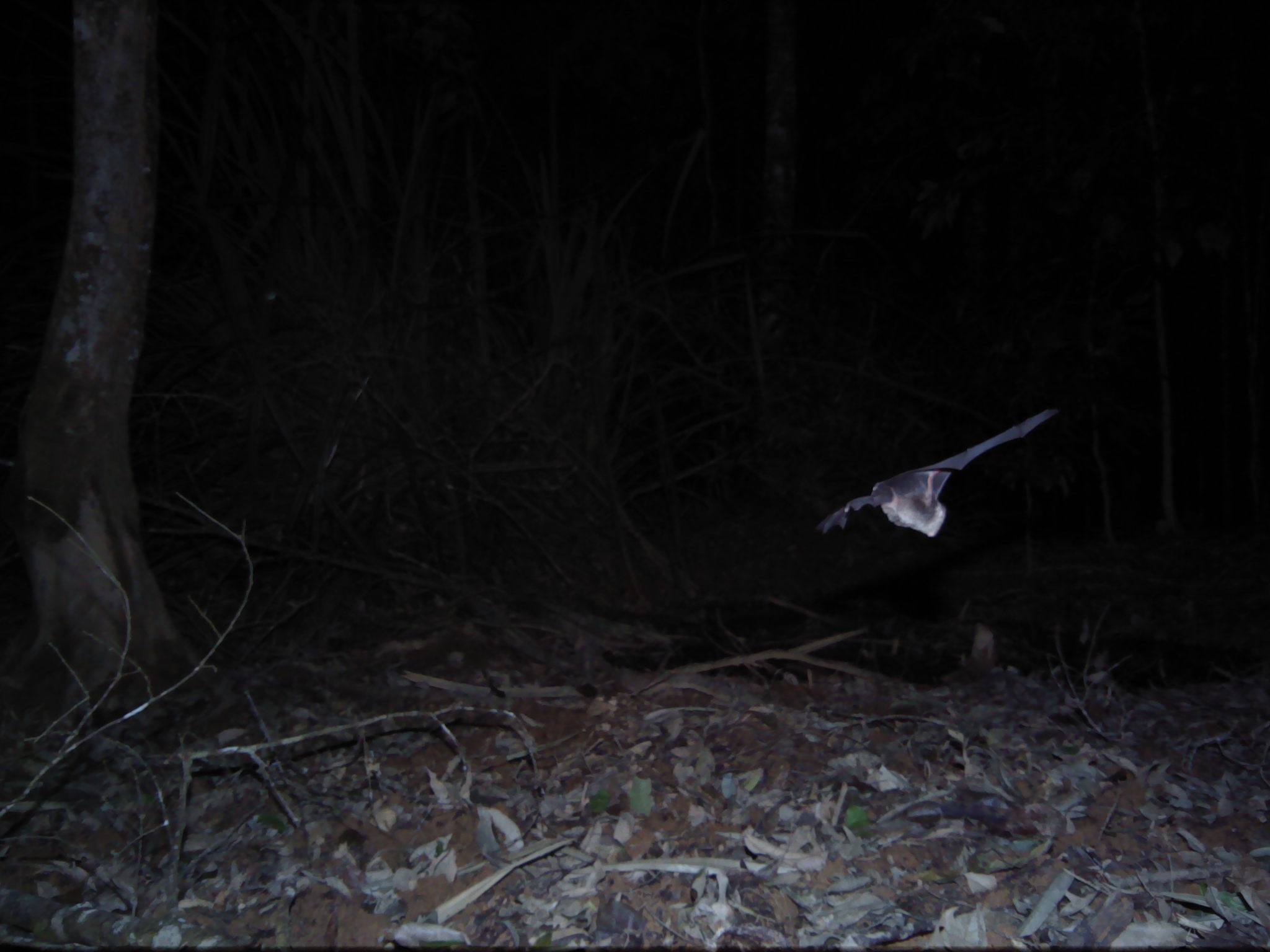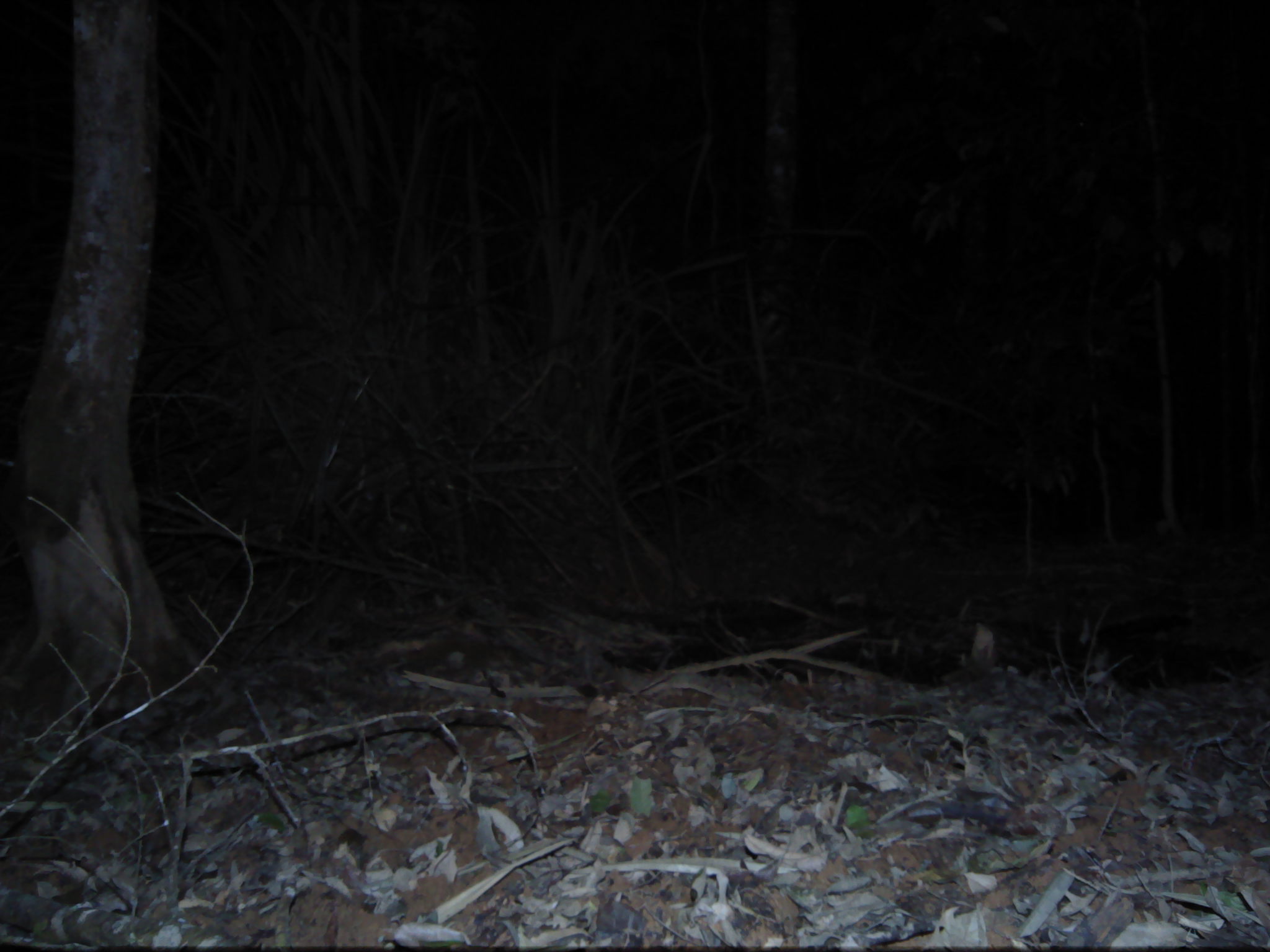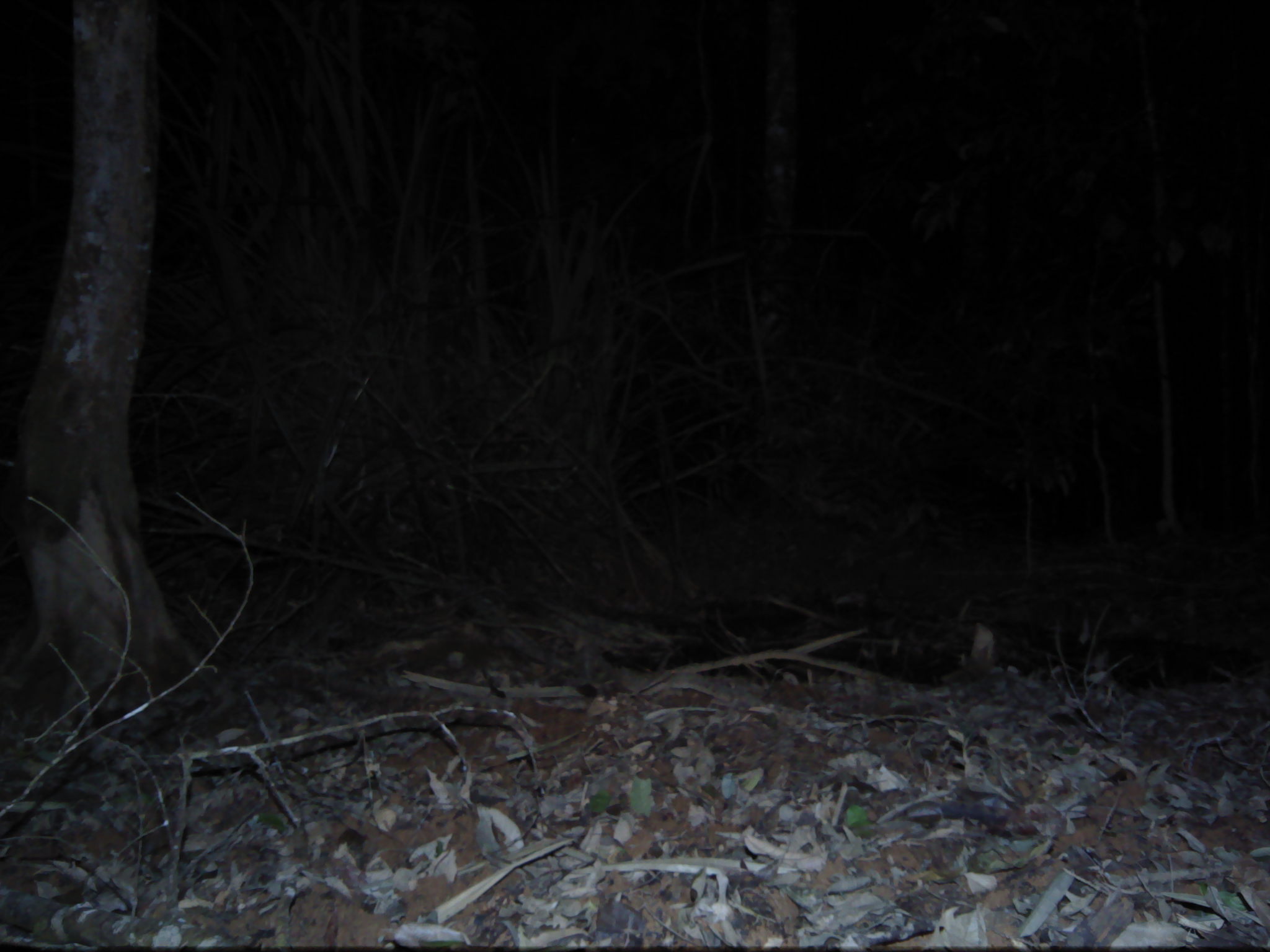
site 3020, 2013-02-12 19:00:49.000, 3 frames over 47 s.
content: unidentified animal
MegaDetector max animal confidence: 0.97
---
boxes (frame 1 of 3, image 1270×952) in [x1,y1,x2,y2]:
unknown: [811,405,1059,537]